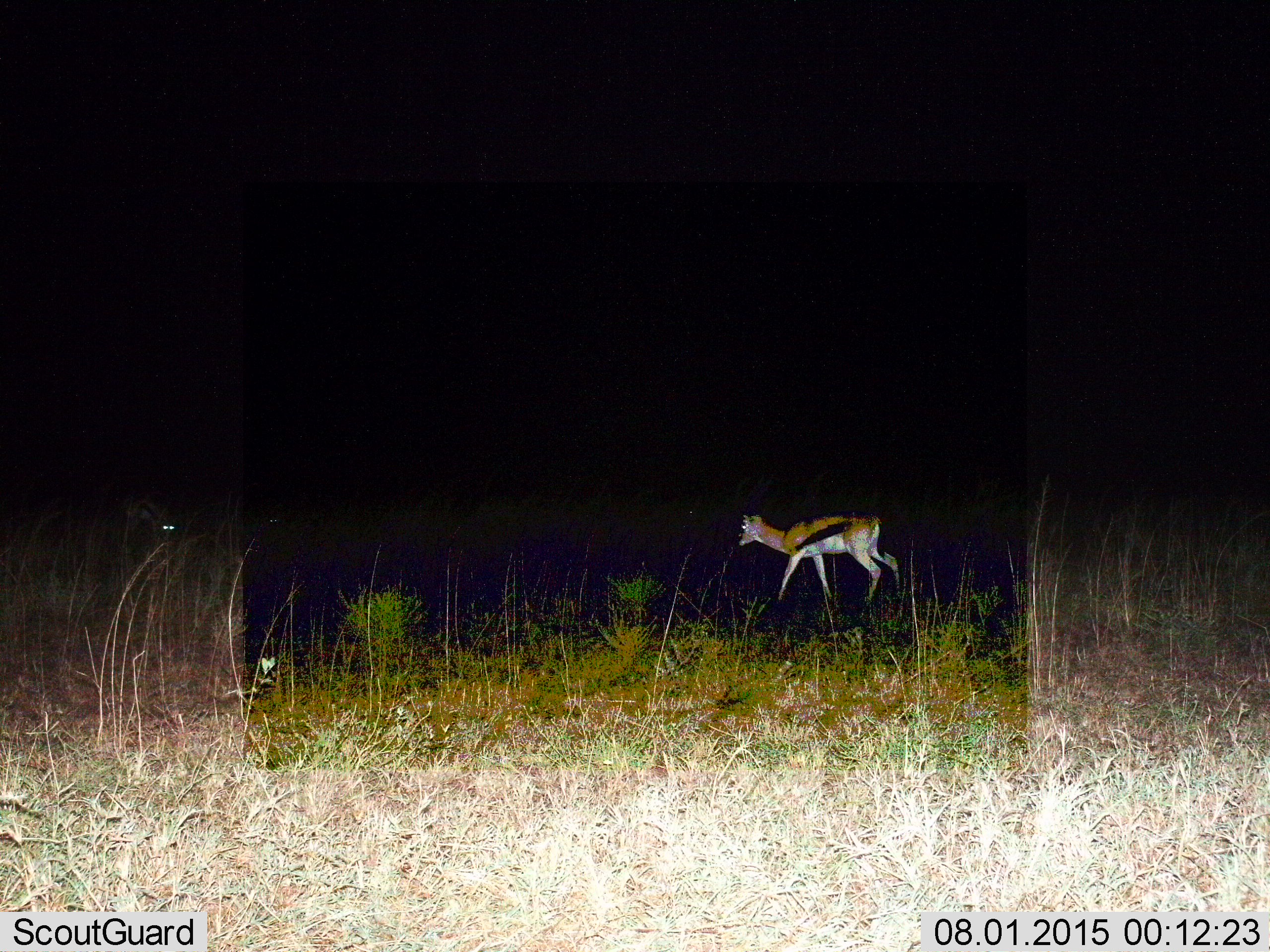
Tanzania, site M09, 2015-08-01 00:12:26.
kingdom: Animalia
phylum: Chordata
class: Mammalia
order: Artiodactyla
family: Bovidae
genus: Eudorcas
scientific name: Eudorcas thomsonii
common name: thomson's gazelle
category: gazellethomsons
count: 1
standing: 44%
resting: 0%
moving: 56%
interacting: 0%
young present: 11%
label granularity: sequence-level